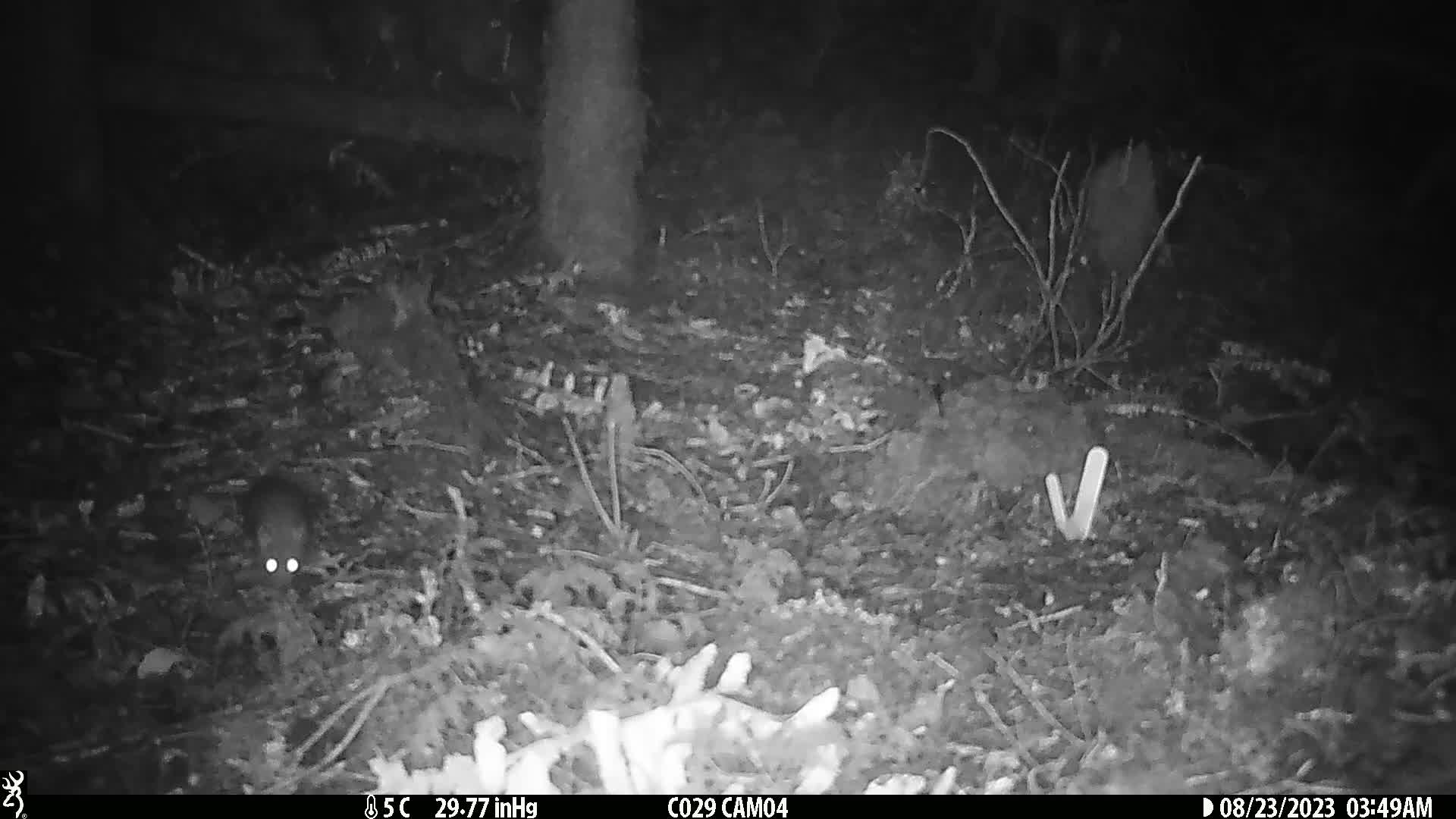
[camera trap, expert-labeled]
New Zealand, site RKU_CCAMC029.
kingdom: Animalia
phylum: Chordata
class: Mammalia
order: Rodentia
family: Muridae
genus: Rattus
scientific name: Rattus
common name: rat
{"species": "rat (Rattus)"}